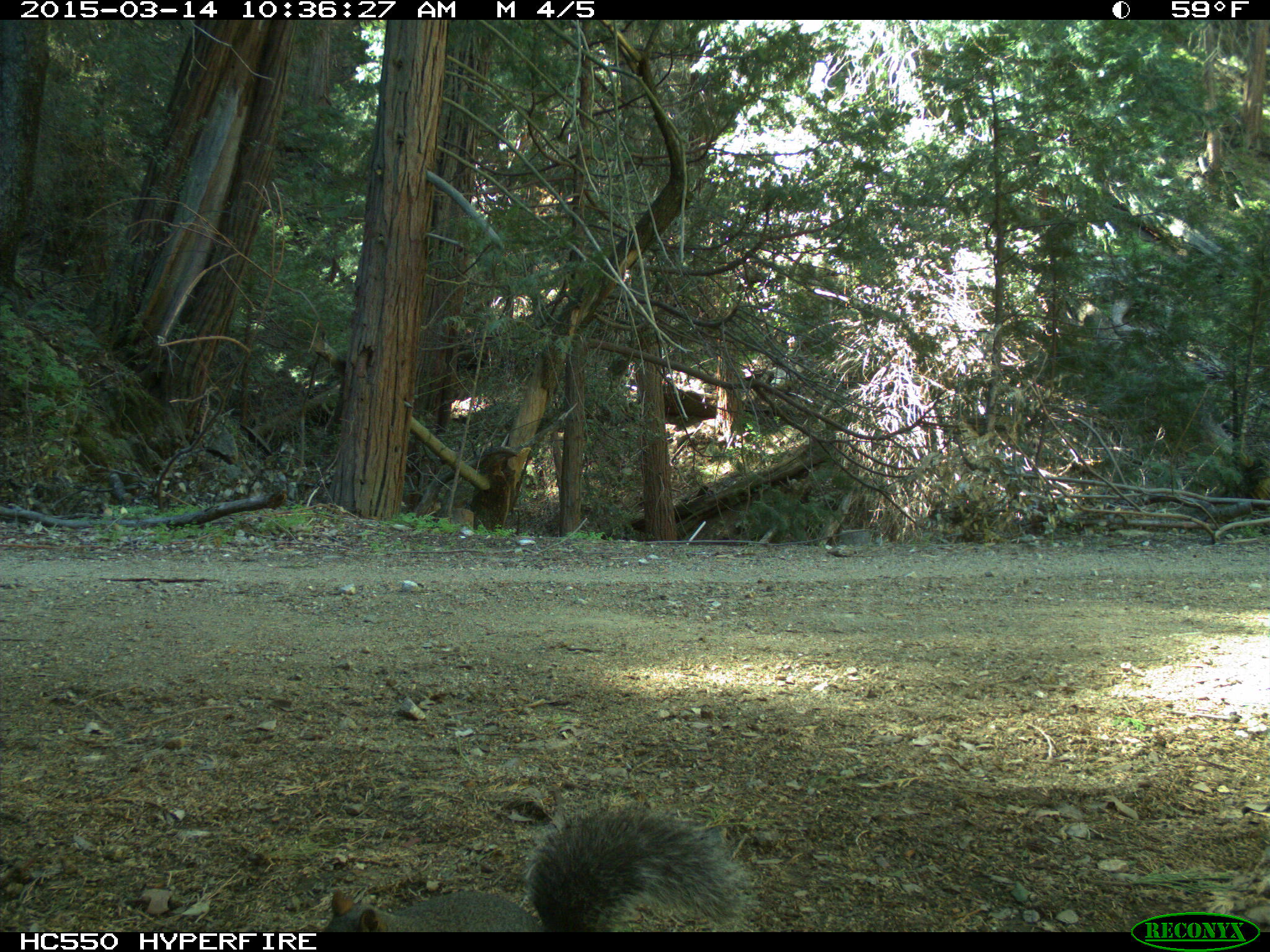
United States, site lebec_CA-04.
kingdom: Animalia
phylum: Chordata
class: Mammalia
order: Rodentia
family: Sciuridae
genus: Sciurus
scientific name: Sciurus carolinensis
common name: eastern gray squirrel